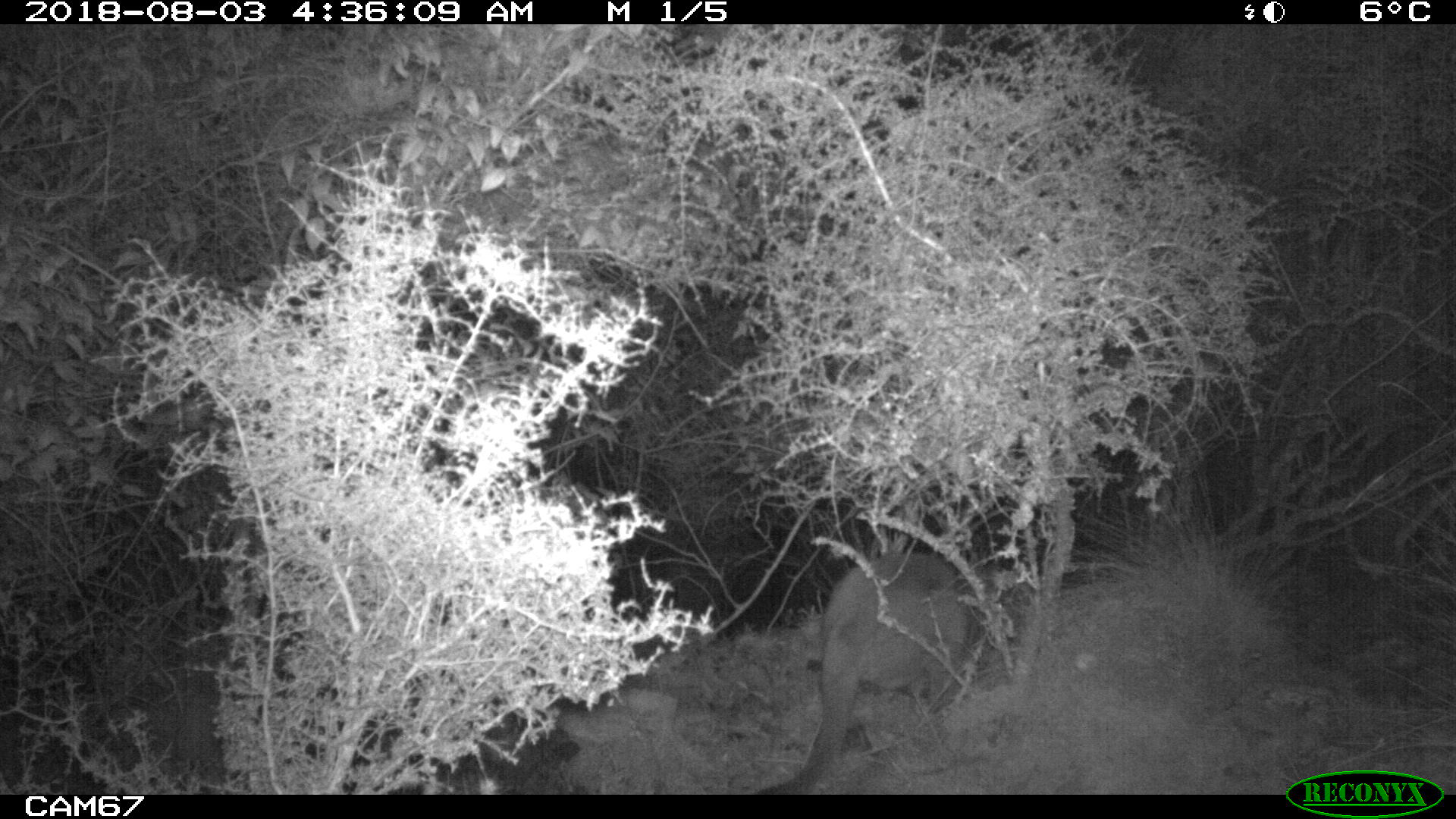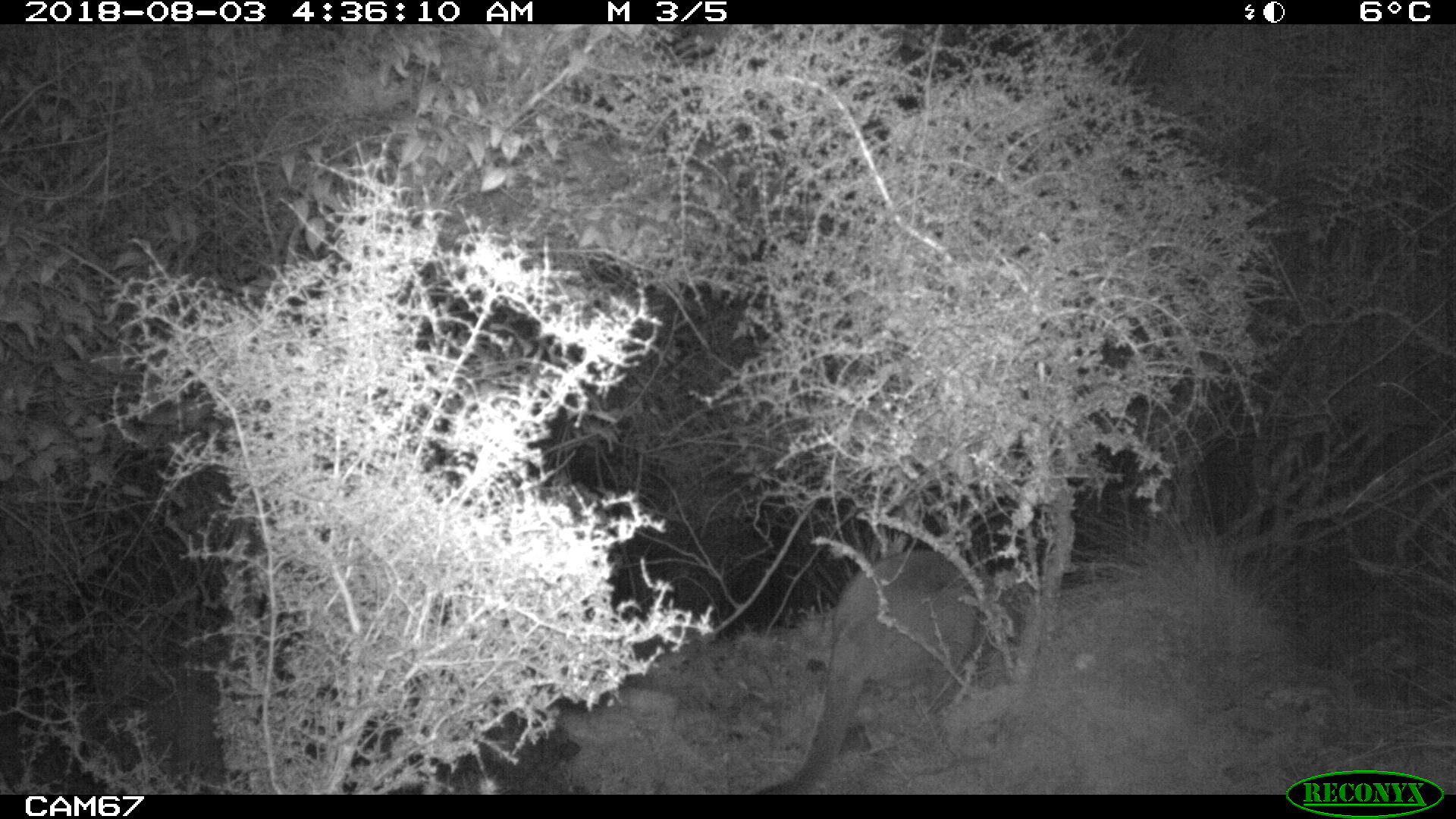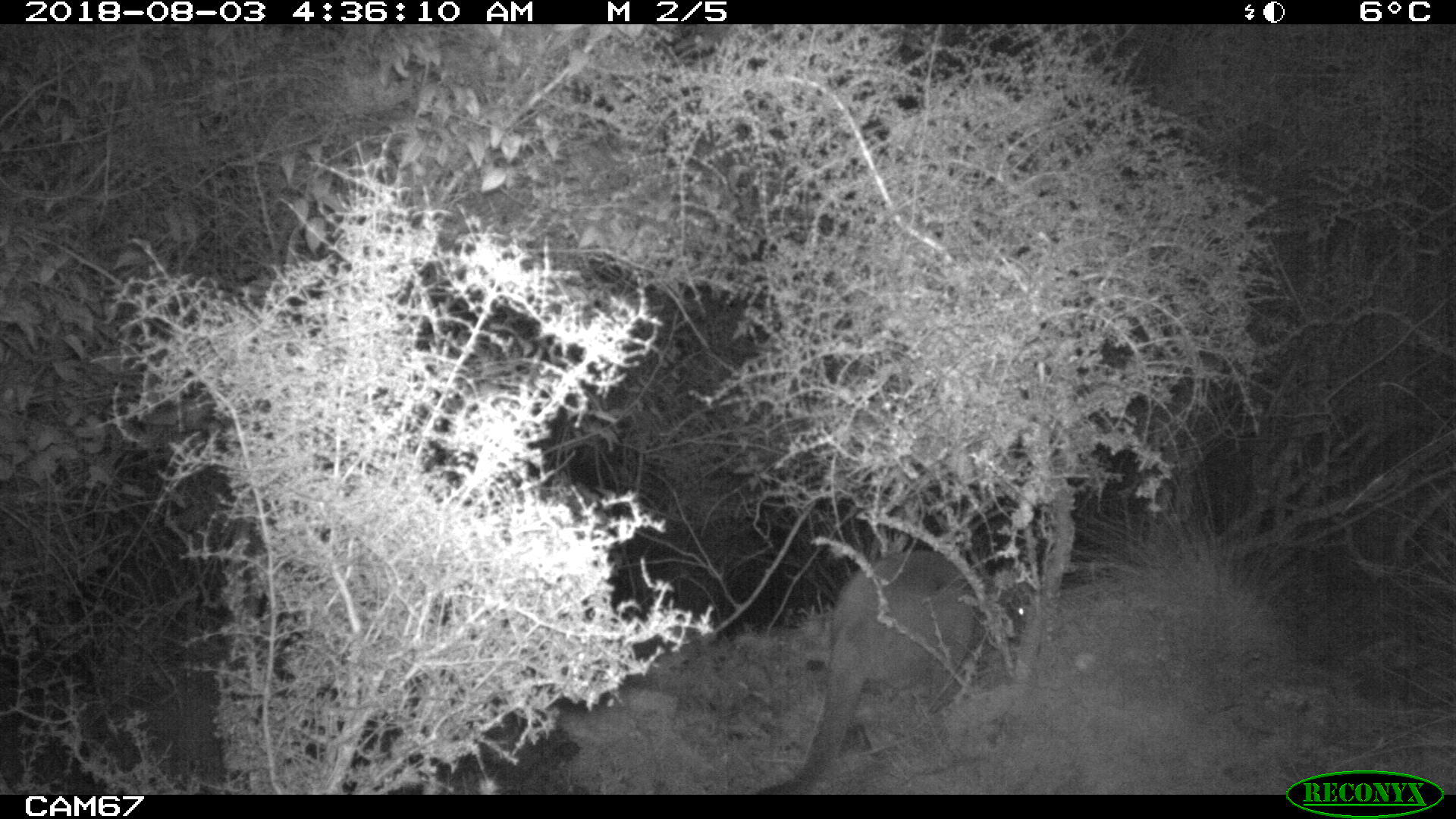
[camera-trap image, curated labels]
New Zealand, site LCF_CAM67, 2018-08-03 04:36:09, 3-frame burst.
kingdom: Animalia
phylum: Chordata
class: Mammalia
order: Diprotodontia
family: Macropodidae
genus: Notamacropus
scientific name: Notamacropus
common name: wallaby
Wallaby (Notamacropus).